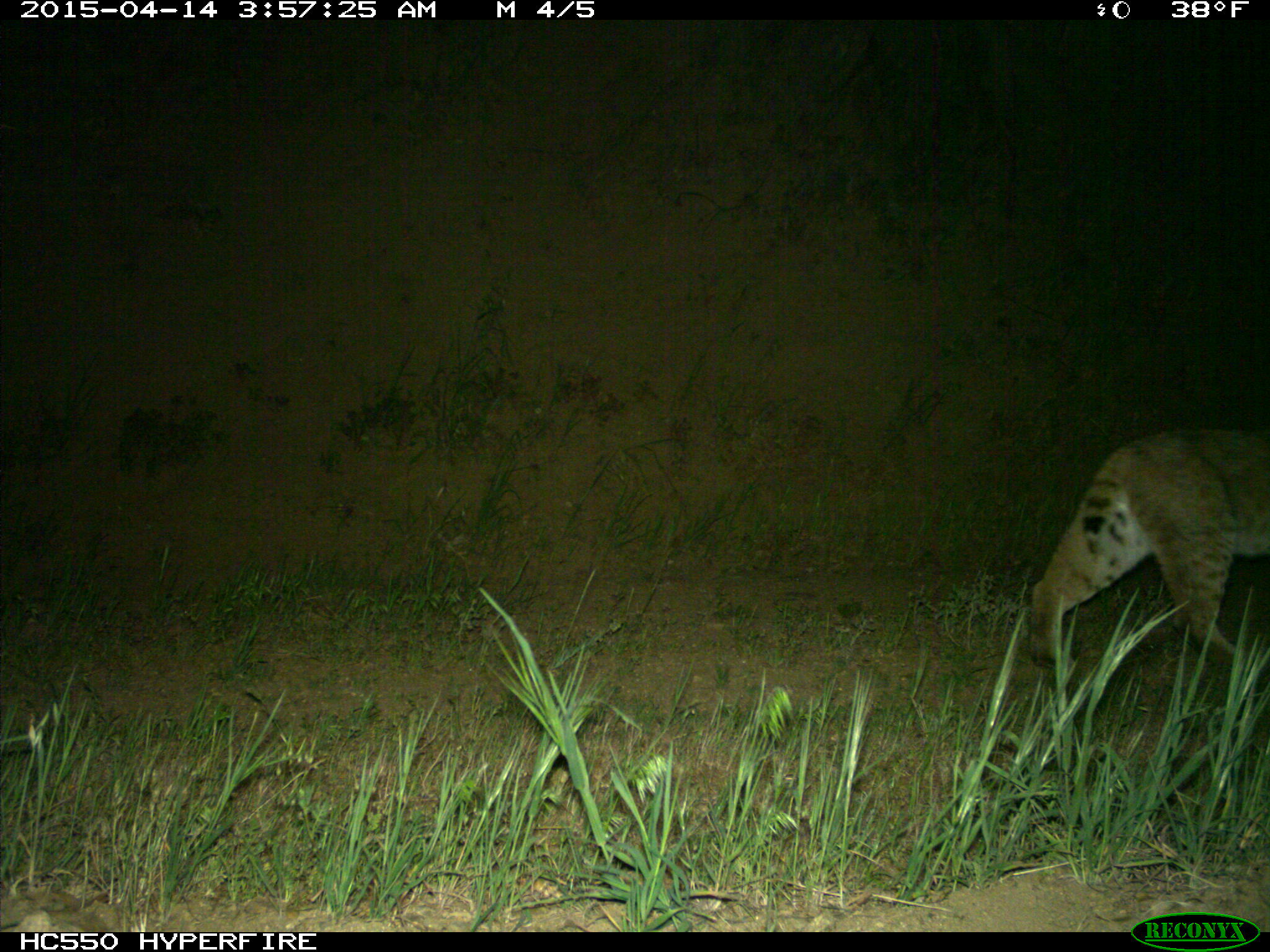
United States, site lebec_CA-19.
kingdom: Animalia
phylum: Chordata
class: Mammalia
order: Carnivora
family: Felidae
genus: Lynx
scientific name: Lynx rufus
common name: bobcat